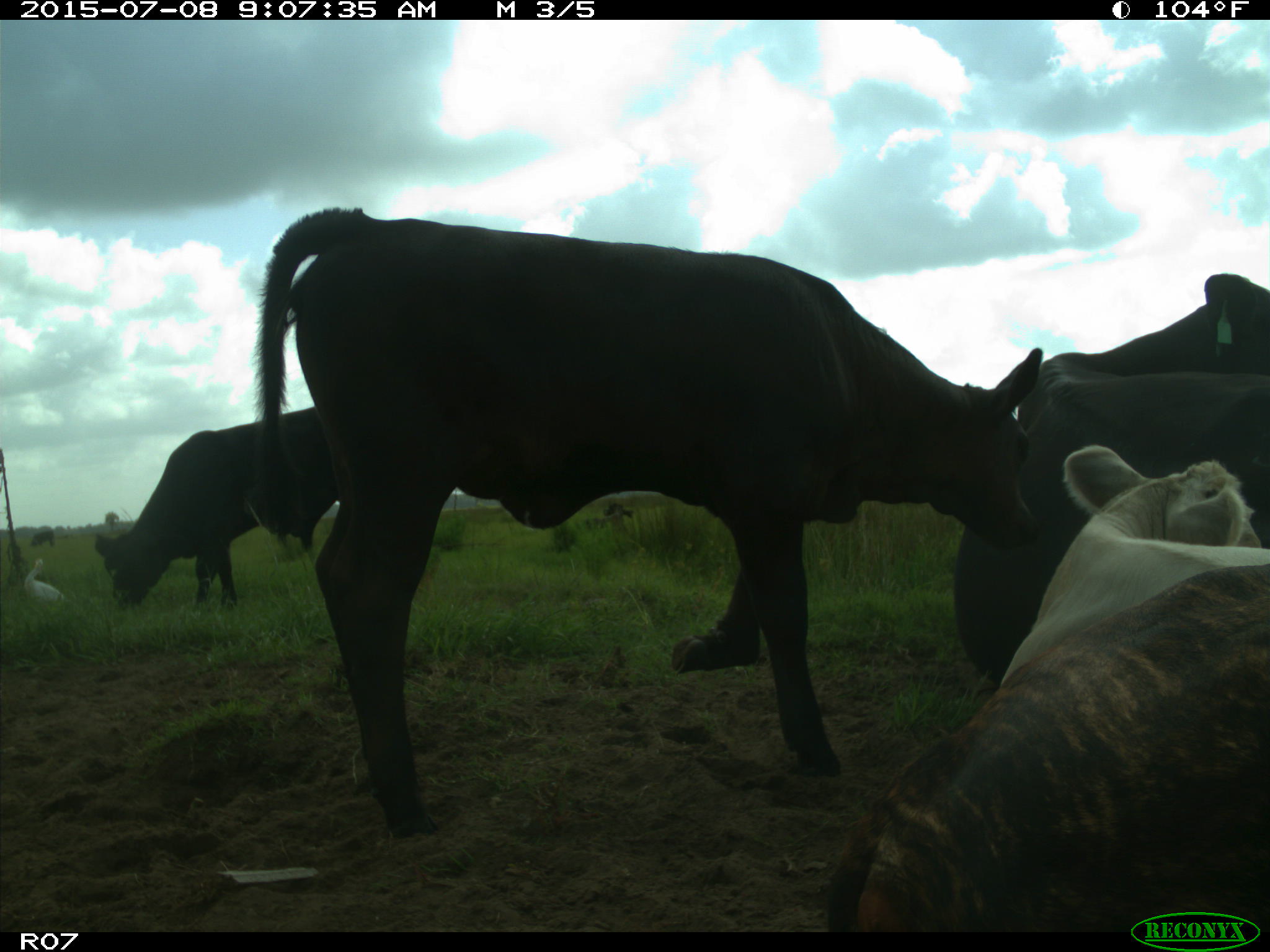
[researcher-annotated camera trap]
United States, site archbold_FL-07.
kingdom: Animalia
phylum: Chordata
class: Mammalia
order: Artiodactyla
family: Bovidae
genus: Bos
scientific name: Bos taurus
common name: domestic cow